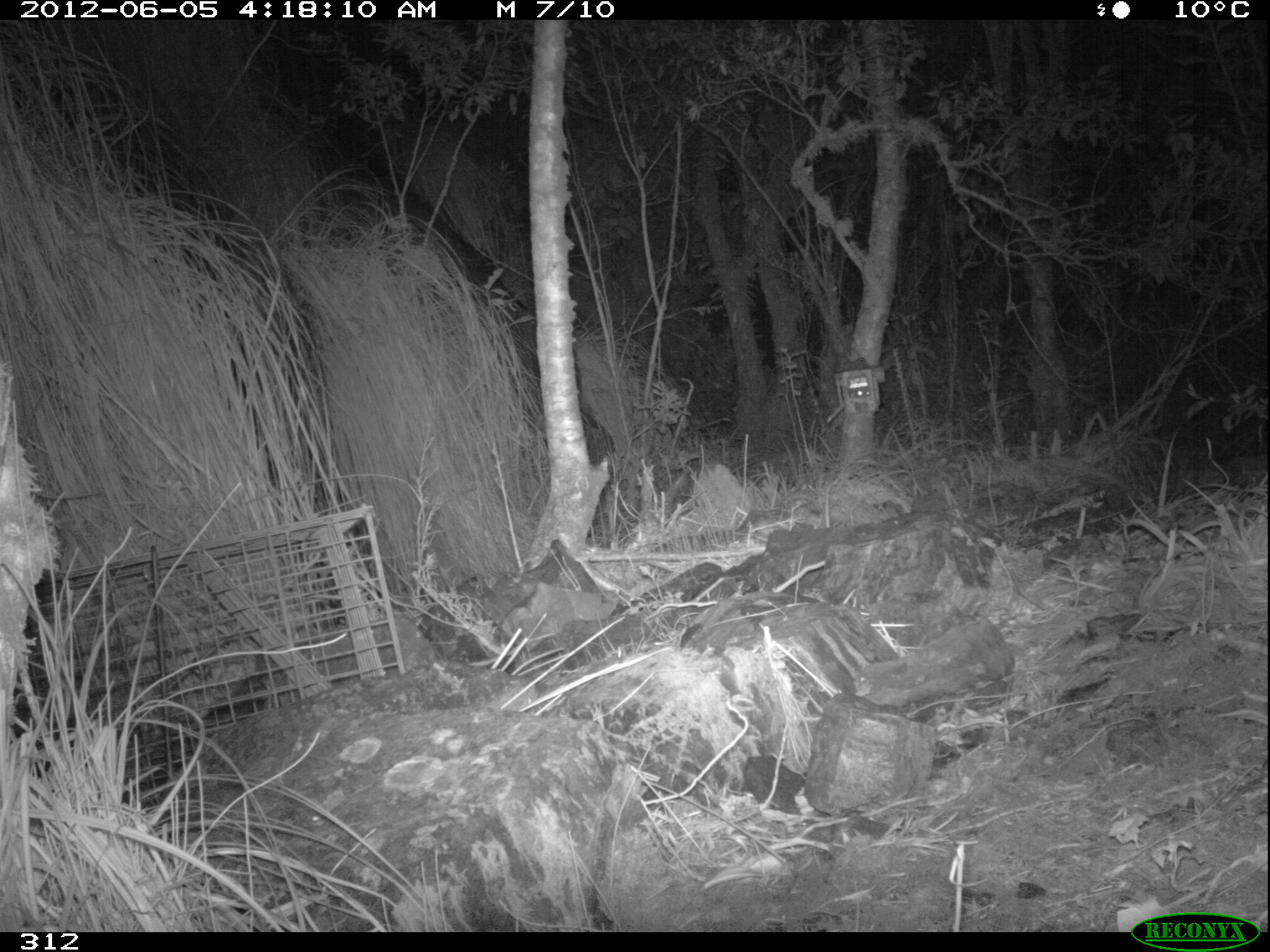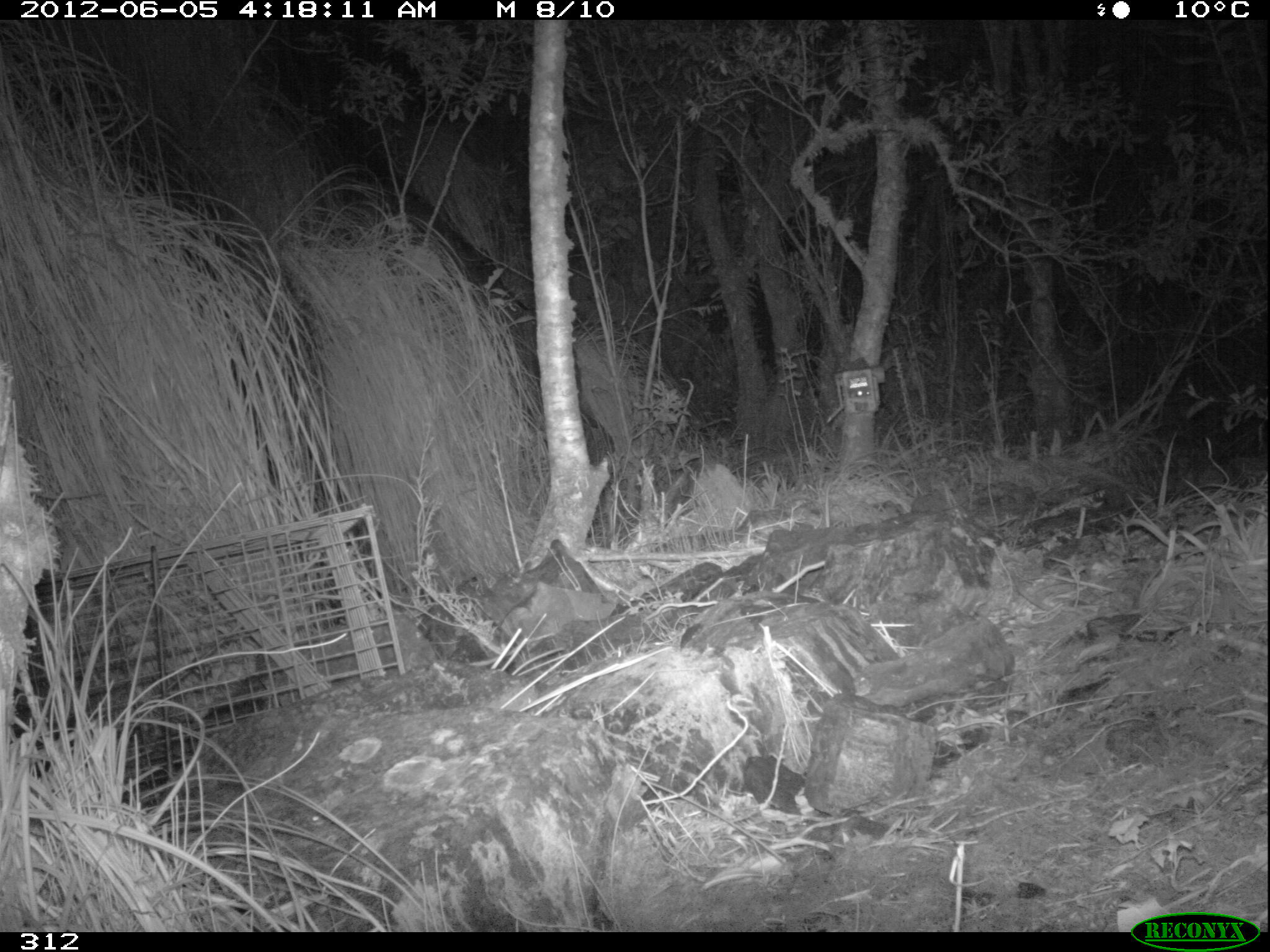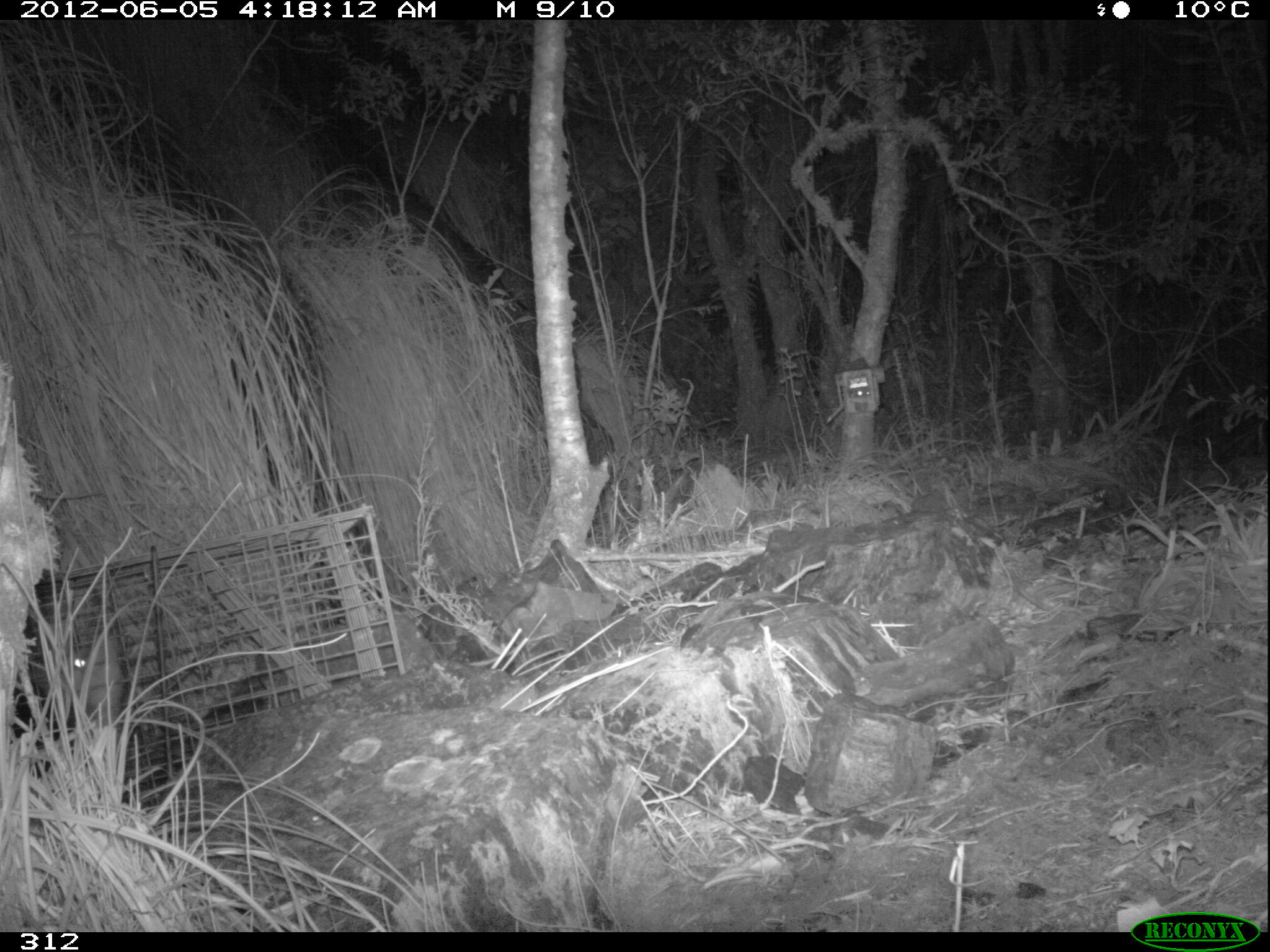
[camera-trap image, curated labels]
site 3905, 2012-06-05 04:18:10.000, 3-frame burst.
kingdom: Animalia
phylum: Chordata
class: Mammalia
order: Didelphimorphia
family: Didelphidae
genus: Didelphis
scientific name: Didelphis pernigra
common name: andean white-eared opossum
Didelphis pernigra (andean white-eared opossum).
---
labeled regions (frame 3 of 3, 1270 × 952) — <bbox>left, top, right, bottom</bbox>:
didelphis pernigra: <bbox>7, 632, 125, 774</bbox>